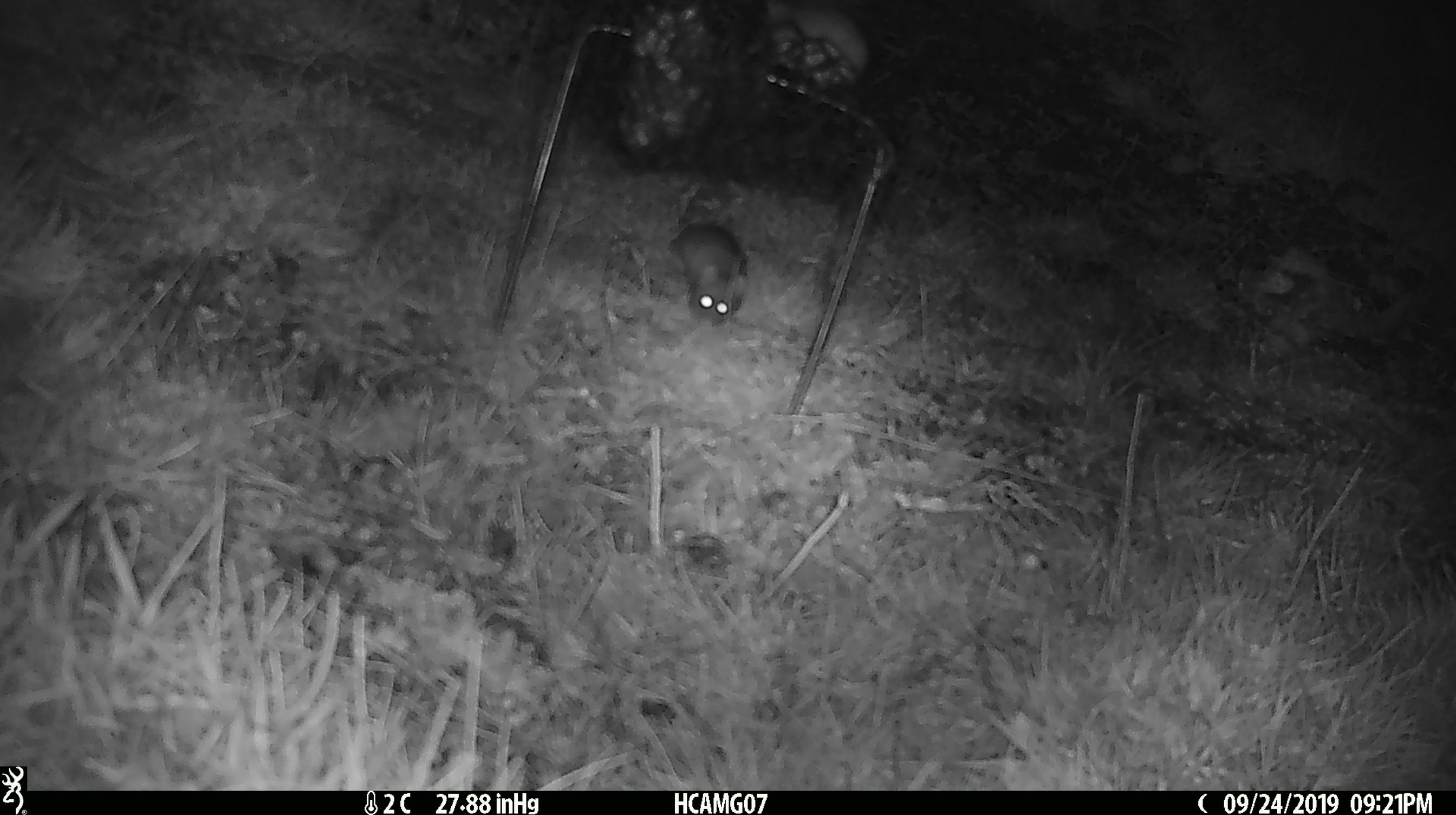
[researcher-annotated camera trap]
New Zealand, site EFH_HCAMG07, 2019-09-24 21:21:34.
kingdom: Animalia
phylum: Chordata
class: Mammalia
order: Rodentia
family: Muridae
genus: Mus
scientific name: Mus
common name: mouse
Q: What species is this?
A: Mouse (Mus).